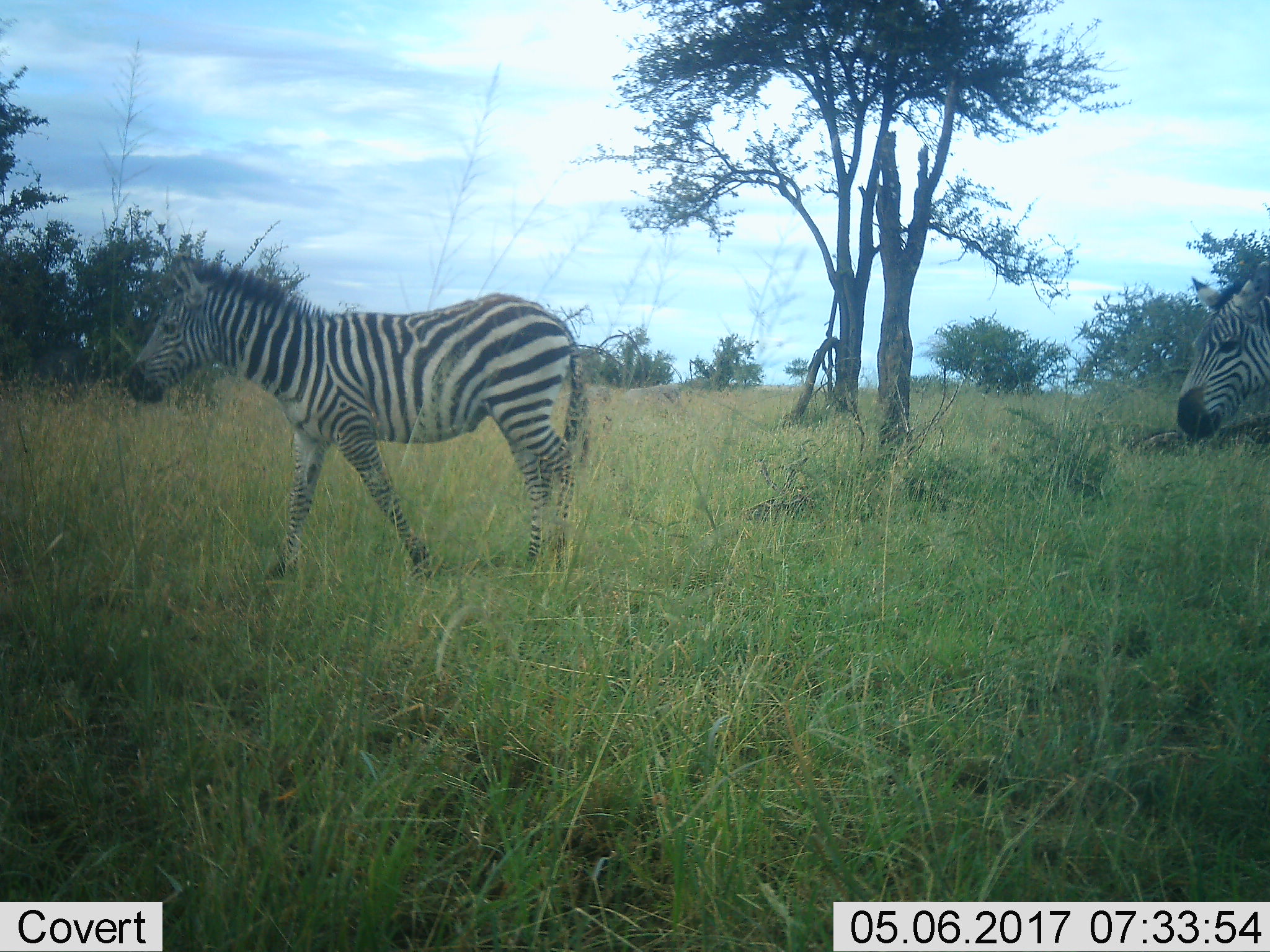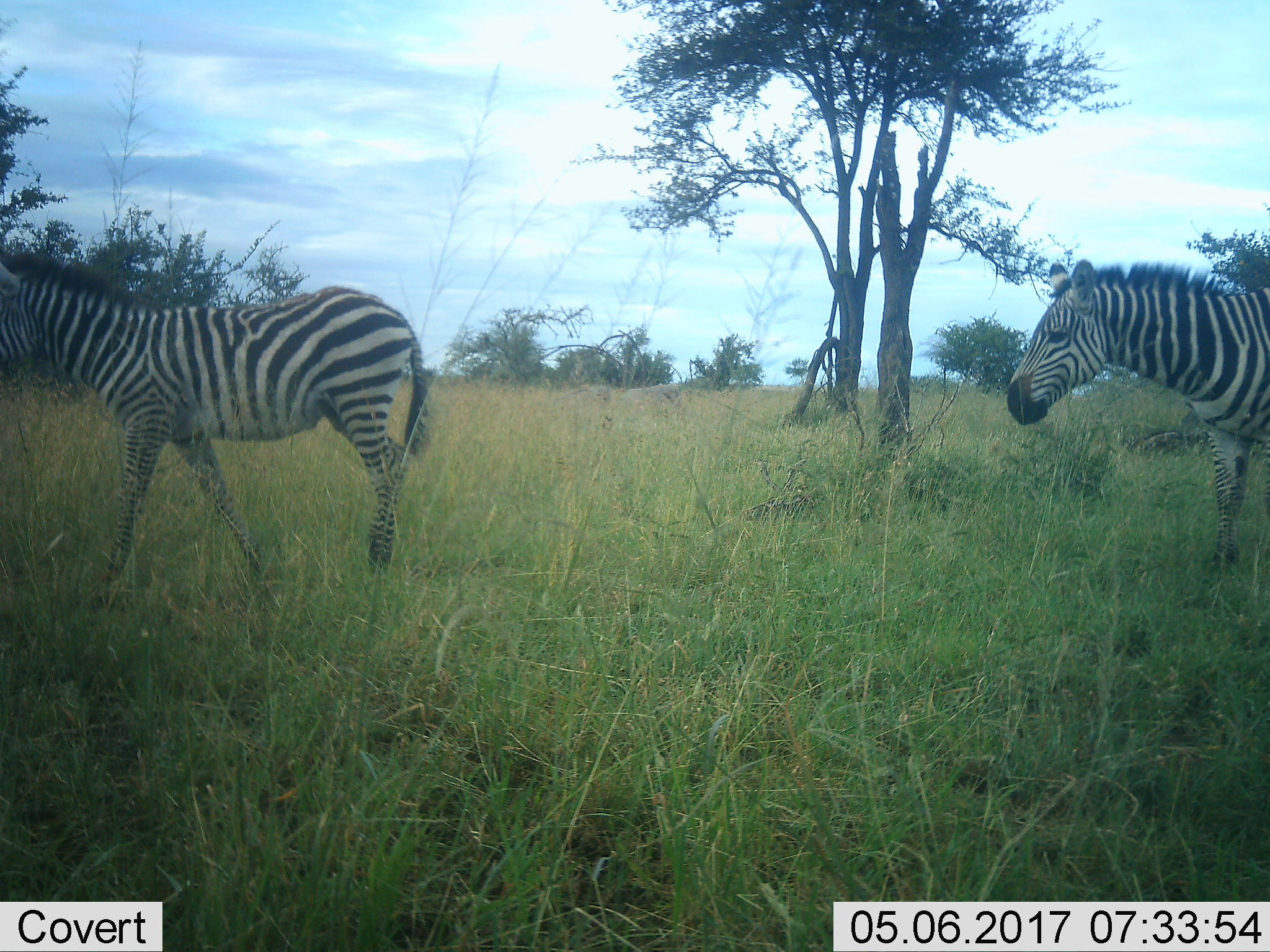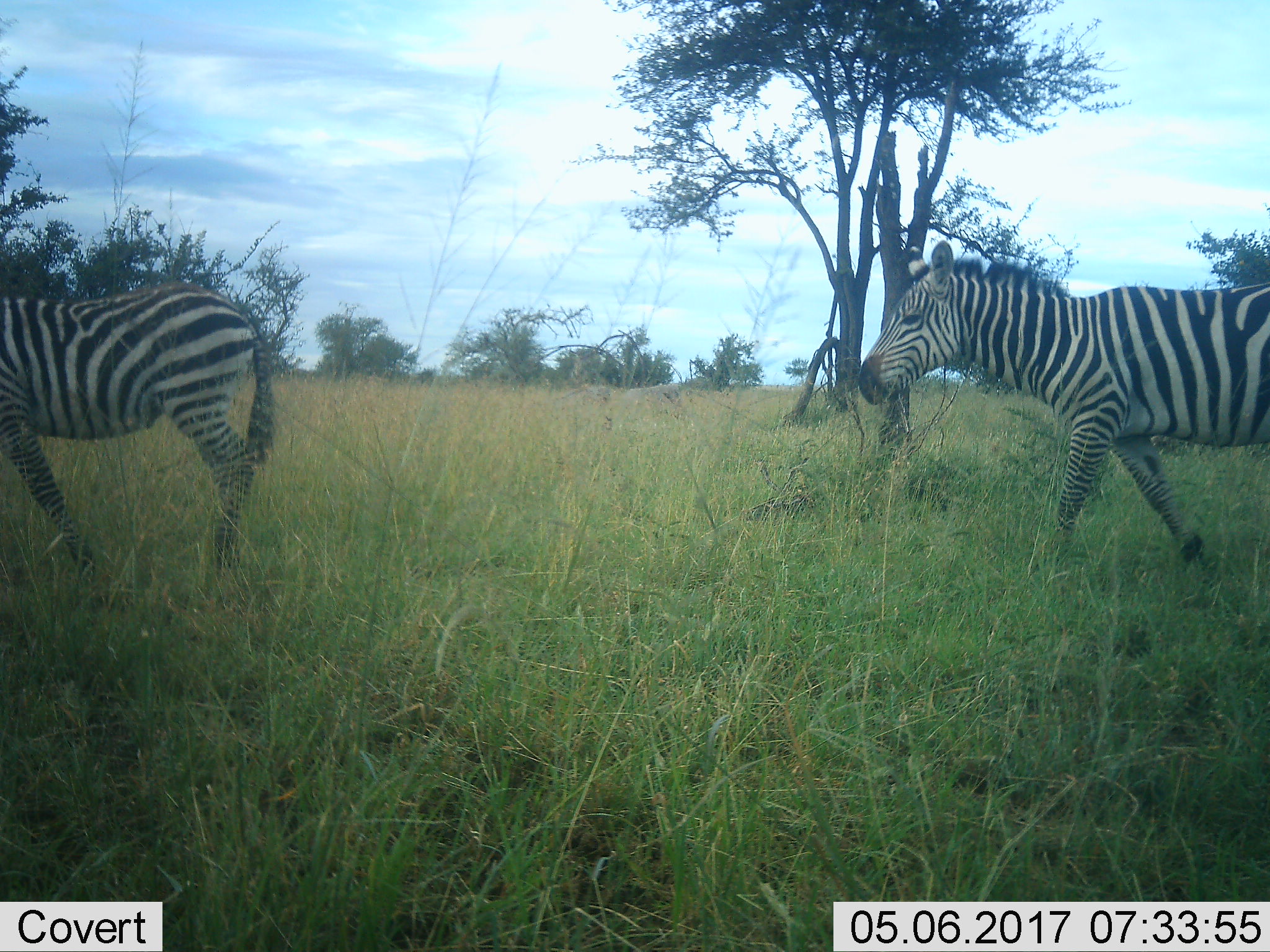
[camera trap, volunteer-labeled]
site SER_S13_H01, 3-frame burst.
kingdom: Animalia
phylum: Chordata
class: Mammalia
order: Perissodactyla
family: Equidae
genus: Equus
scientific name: Equus quagga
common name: plains zebra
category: zebraplains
Zebraplains (plains zebra) (Equus quagga), count 2. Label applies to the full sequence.